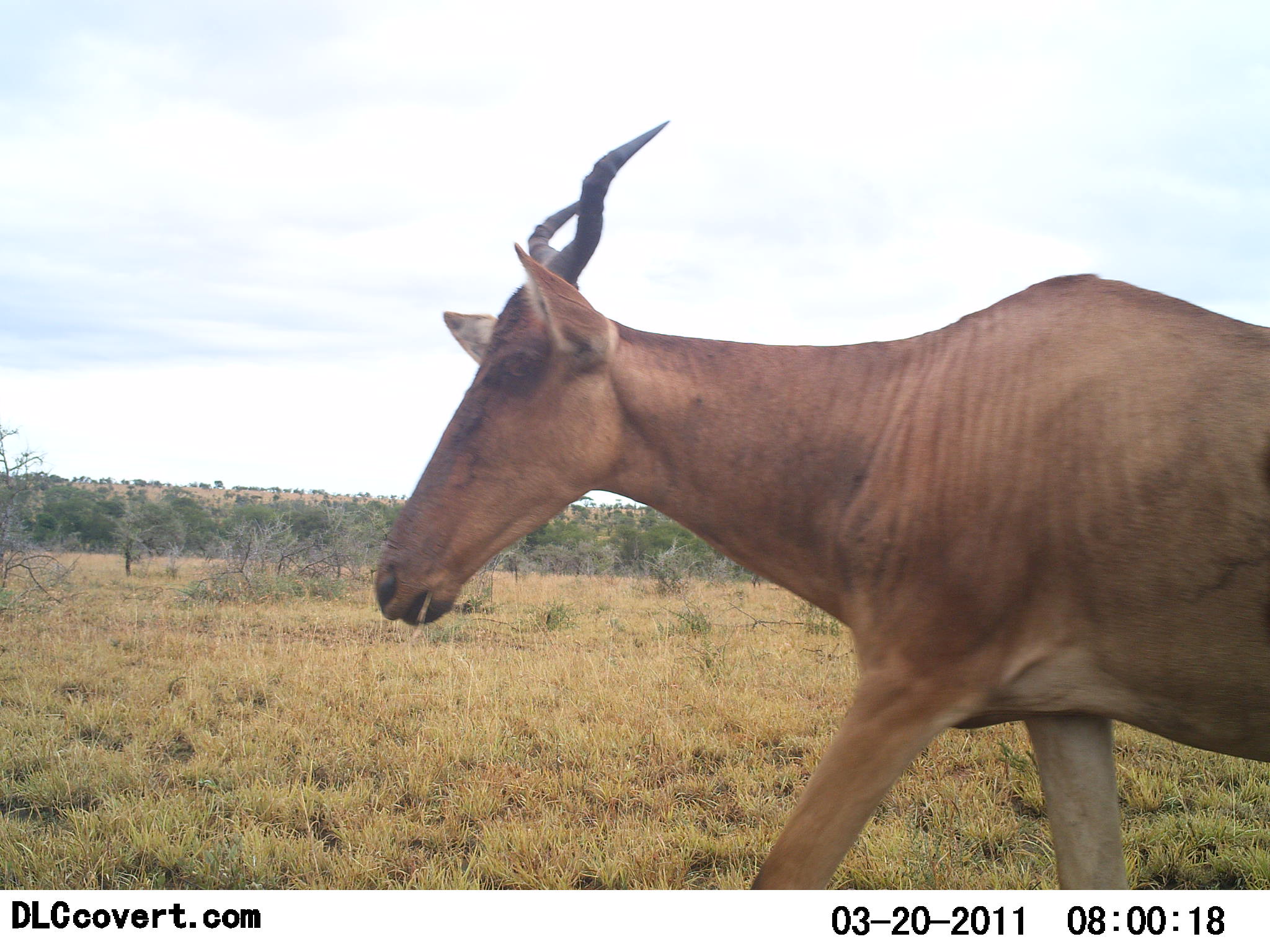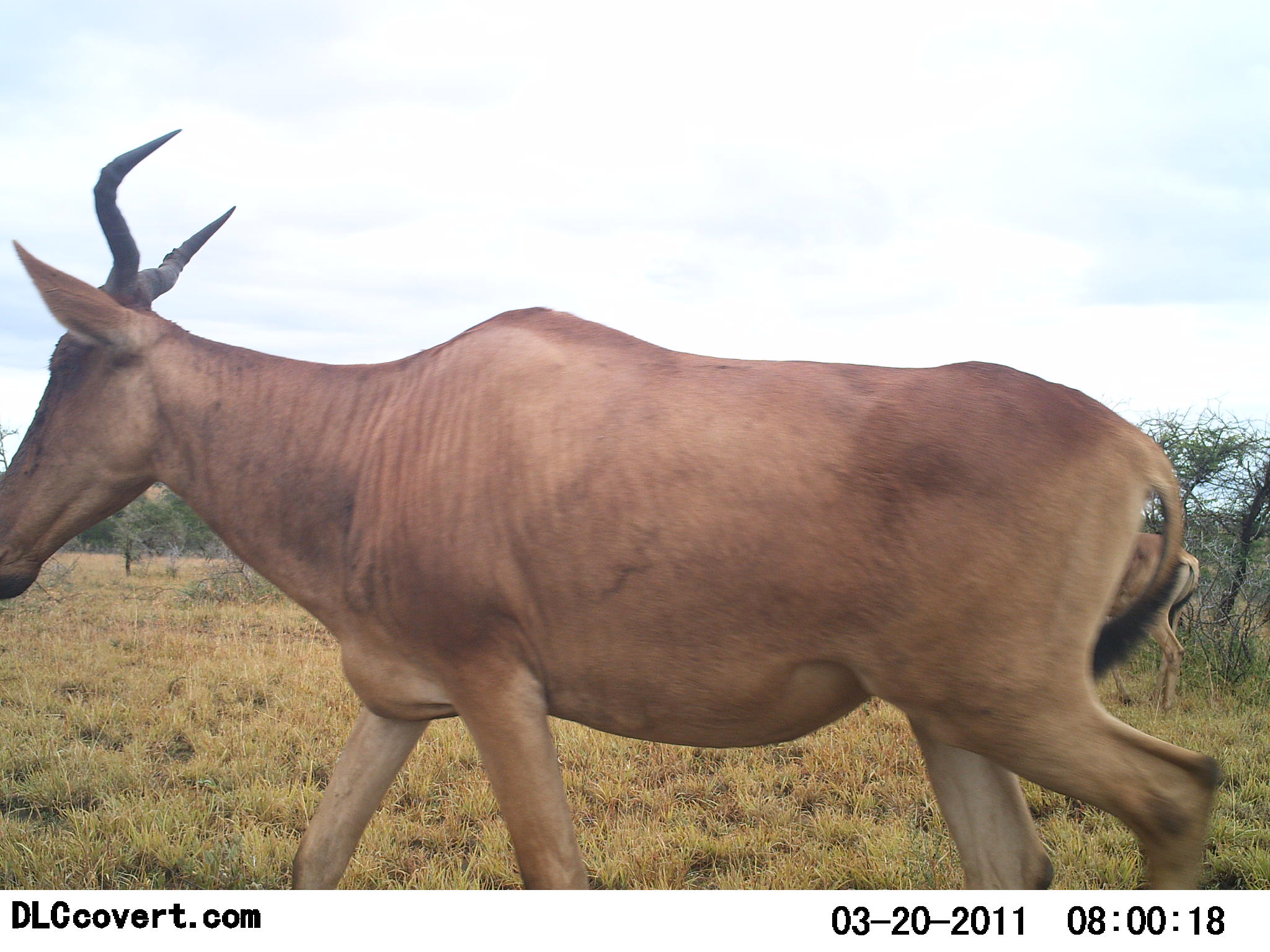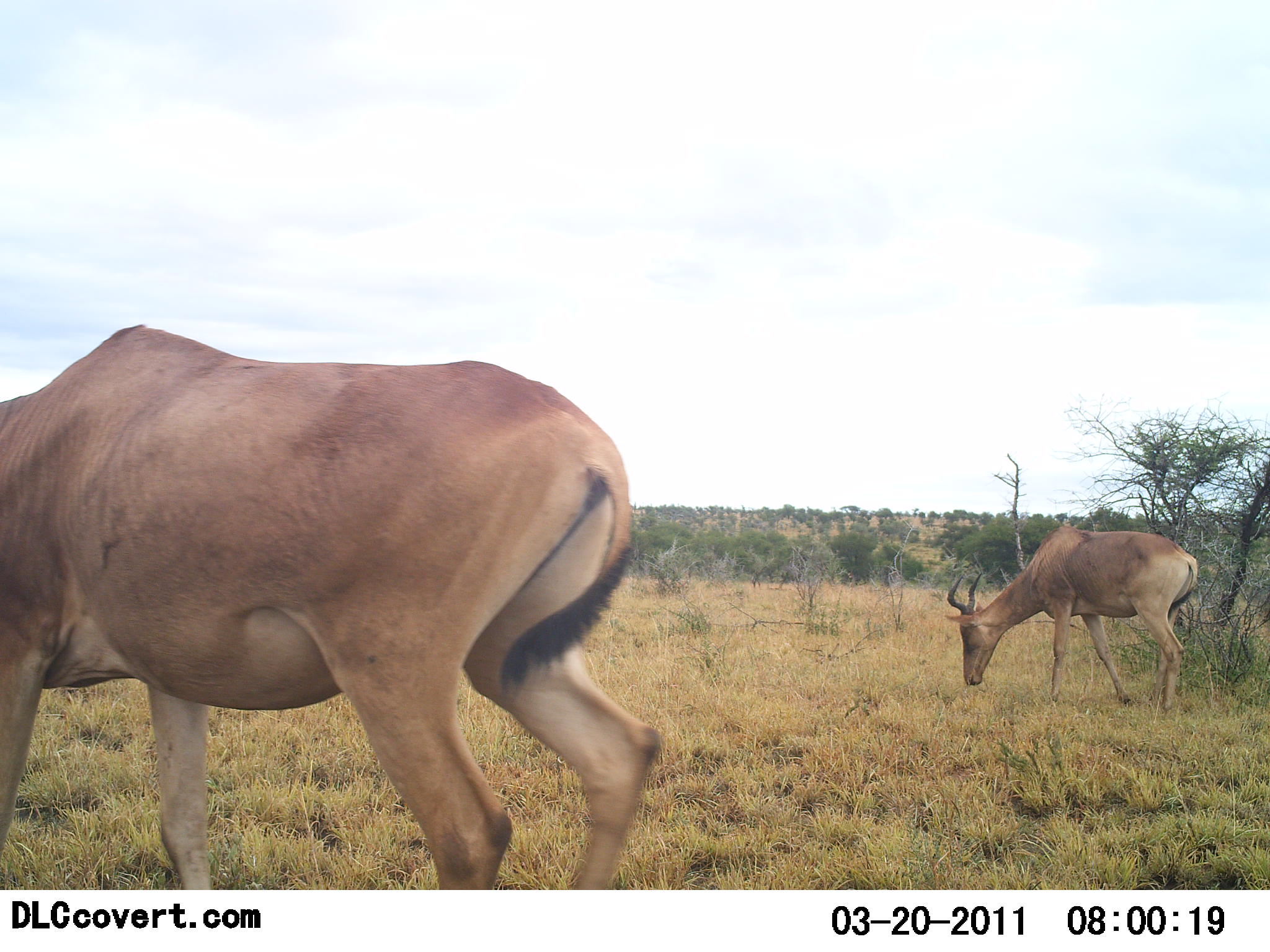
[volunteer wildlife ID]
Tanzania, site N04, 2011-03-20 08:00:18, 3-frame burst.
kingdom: Animalia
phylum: Chordata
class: Mammalia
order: Artiodactyla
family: Bovidae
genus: Alcelaphus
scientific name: Alcelaphus buselaphus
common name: hartebeest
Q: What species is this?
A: Hartebeest (Alcelaphus buselaphus).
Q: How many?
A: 2.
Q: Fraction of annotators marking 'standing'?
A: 25%.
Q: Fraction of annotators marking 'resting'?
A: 0%.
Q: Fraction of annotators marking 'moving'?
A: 100%.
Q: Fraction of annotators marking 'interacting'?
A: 0%.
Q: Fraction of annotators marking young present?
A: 0%.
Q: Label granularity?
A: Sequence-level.